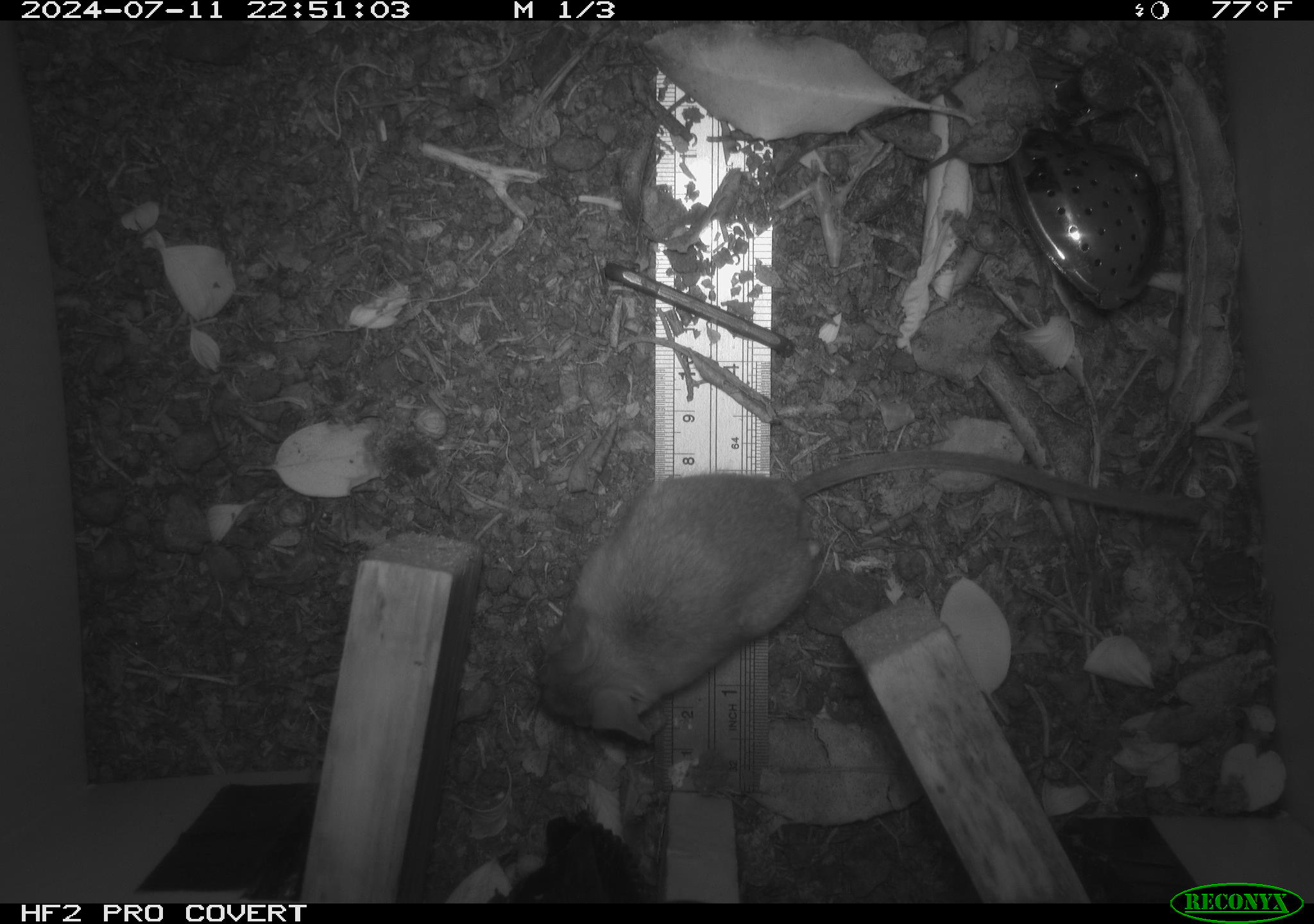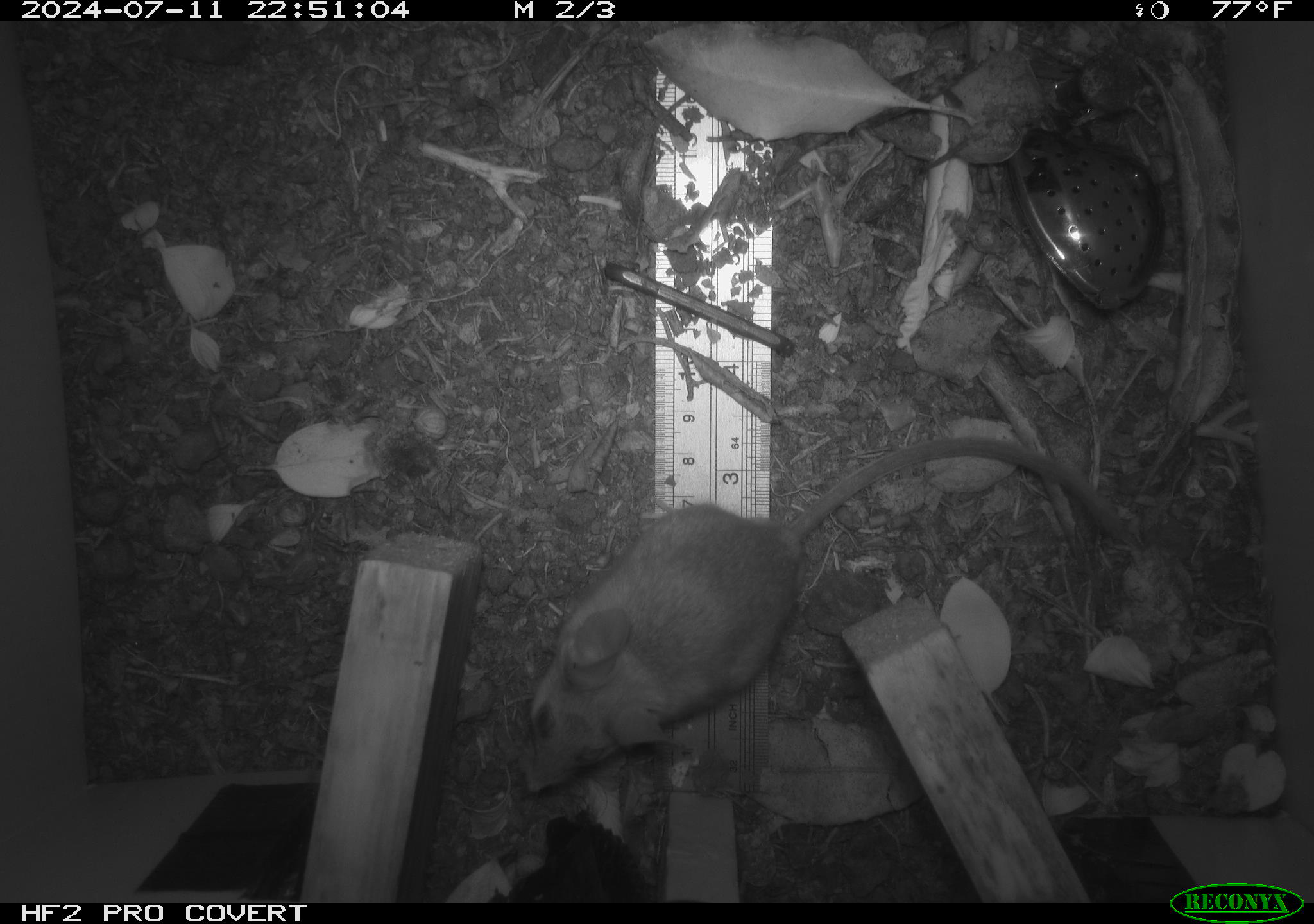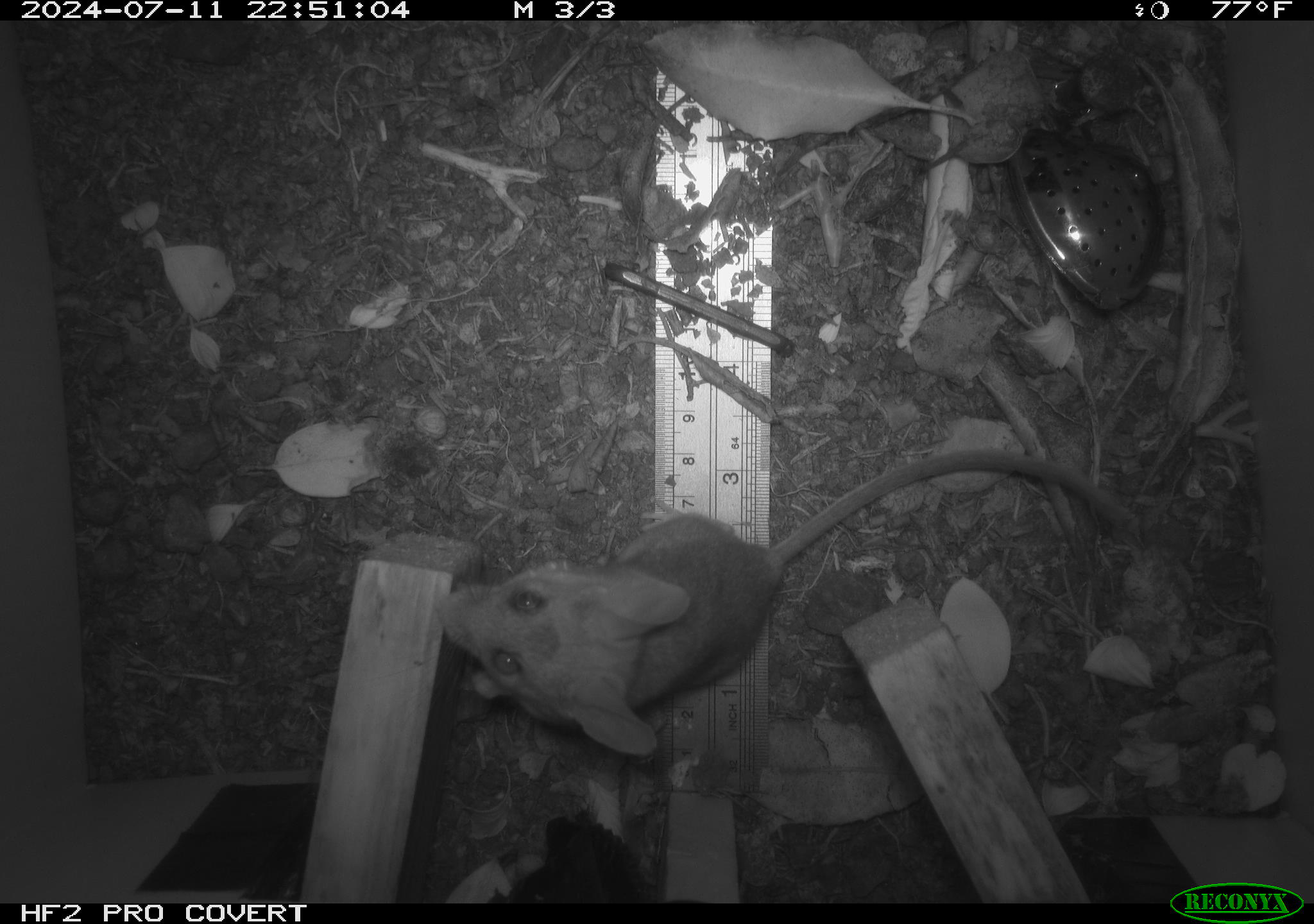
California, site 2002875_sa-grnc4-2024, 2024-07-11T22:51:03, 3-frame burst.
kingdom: Animalia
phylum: Chordata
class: Mammalia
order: Rodentia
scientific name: Rodentia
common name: rodent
Rodent (Rodentia).